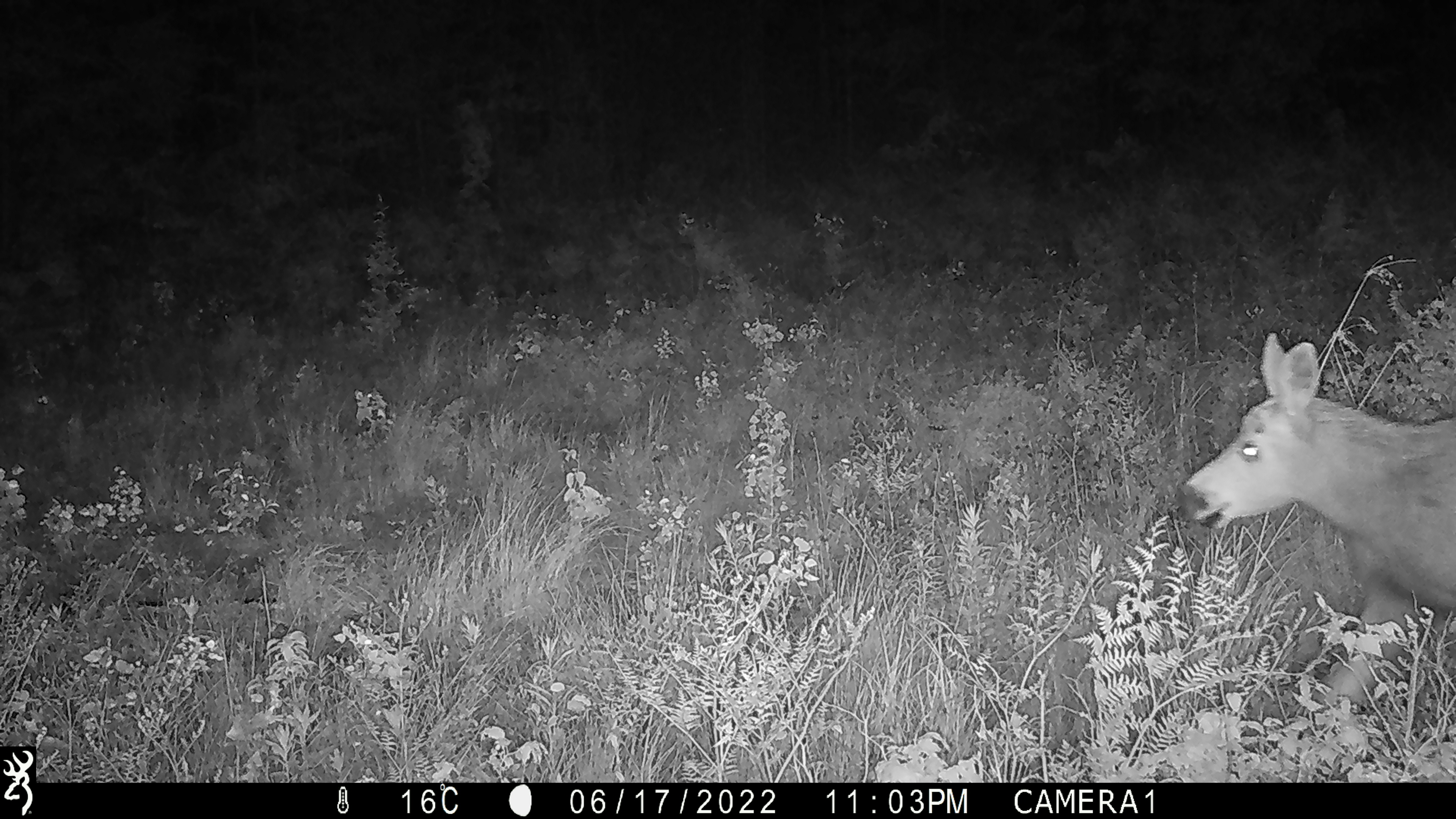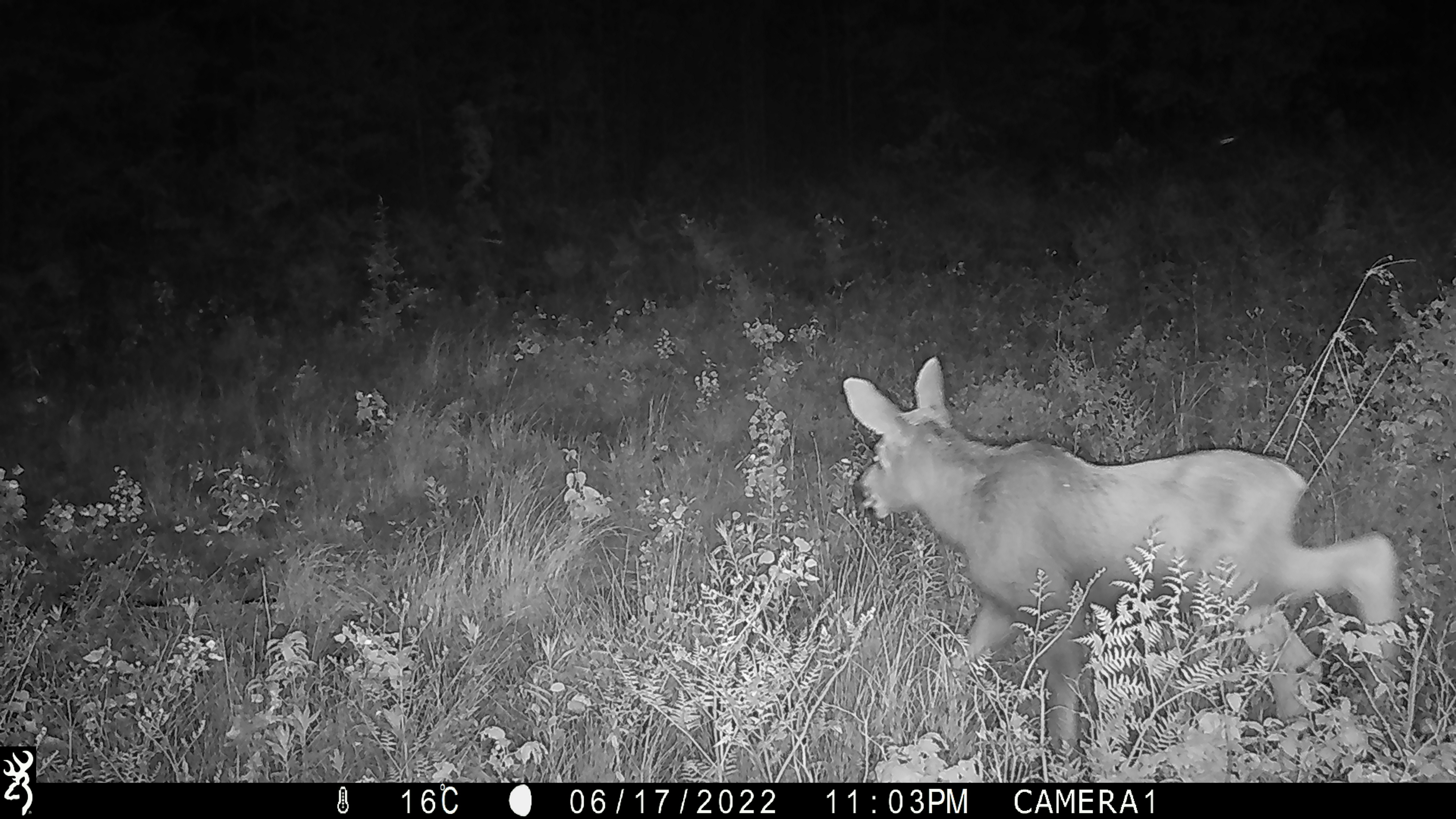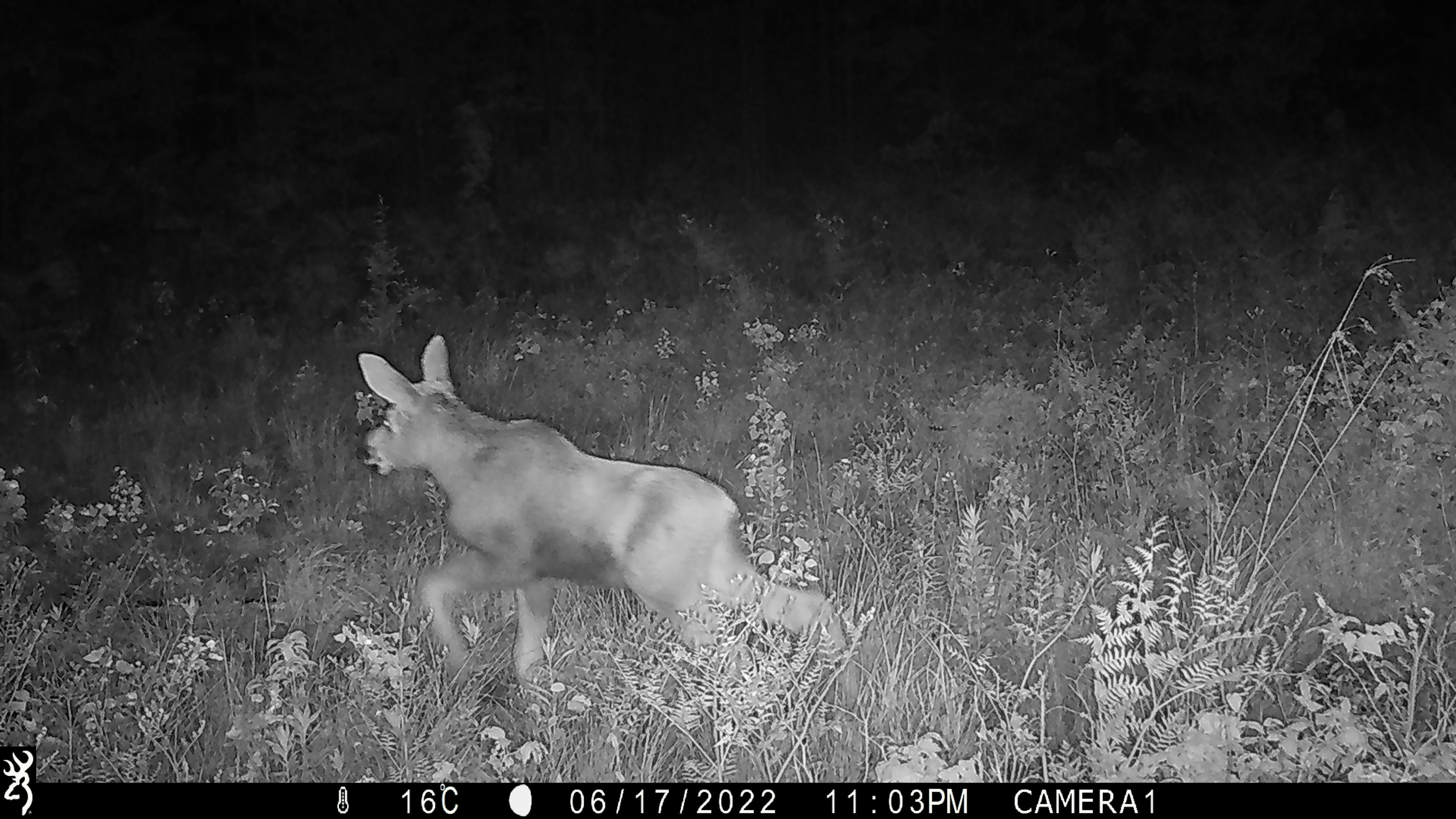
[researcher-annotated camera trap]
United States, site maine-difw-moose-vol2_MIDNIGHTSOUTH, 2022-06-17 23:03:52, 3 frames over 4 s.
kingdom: Animalia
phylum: Chordata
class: Mammalia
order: Artiodactyla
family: Cervidae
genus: Alces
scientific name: Alces alces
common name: moose